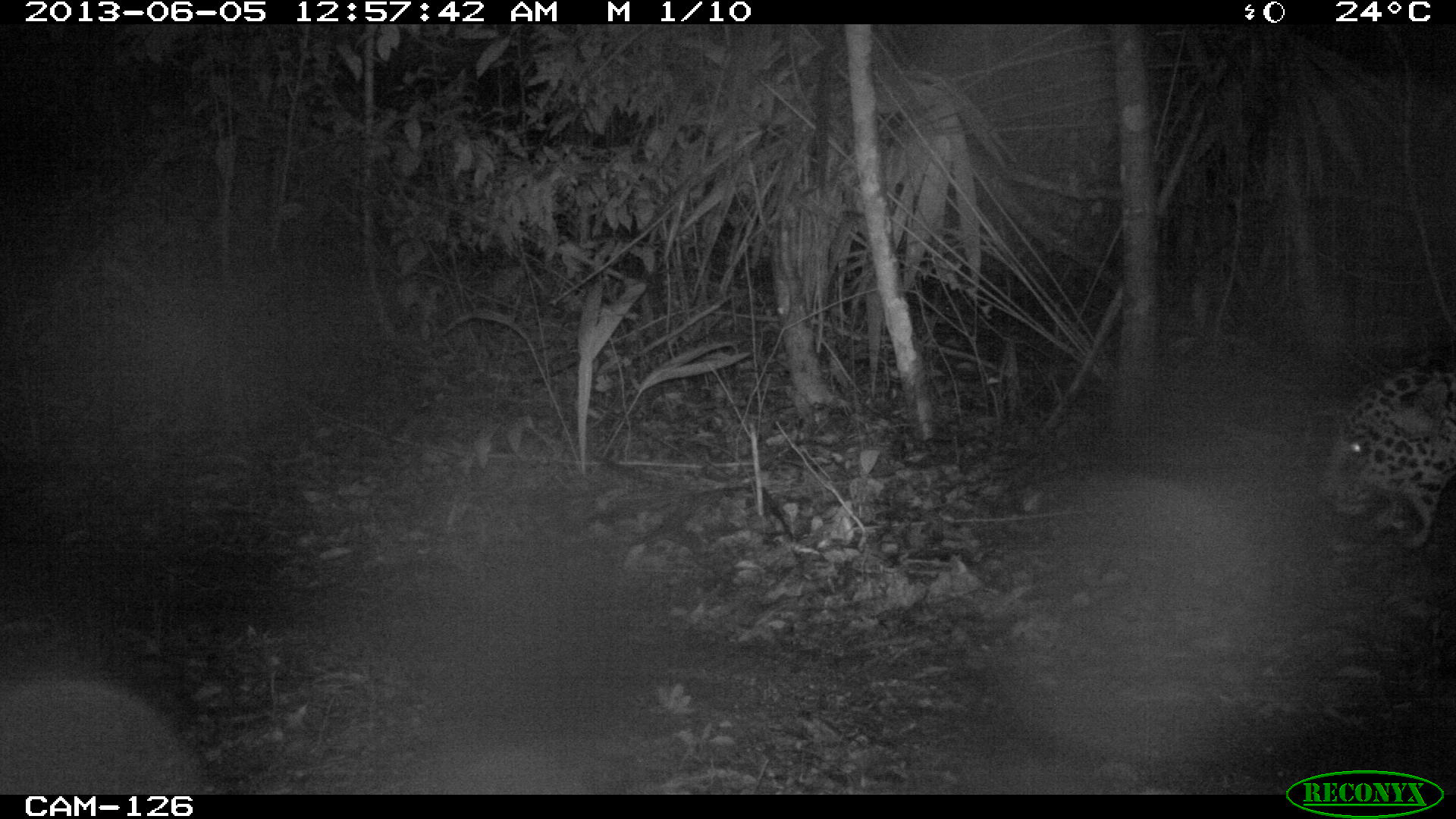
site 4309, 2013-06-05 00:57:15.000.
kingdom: Animalia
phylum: Chordata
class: Mammalia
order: Carnivora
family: Felidae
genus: Panthera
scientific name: Panthera onca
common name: jaguar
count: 1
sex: male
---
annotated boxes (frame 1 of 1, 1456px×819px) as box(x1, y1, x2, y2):
panthera onca: box(1317, 361, 1456, 548)